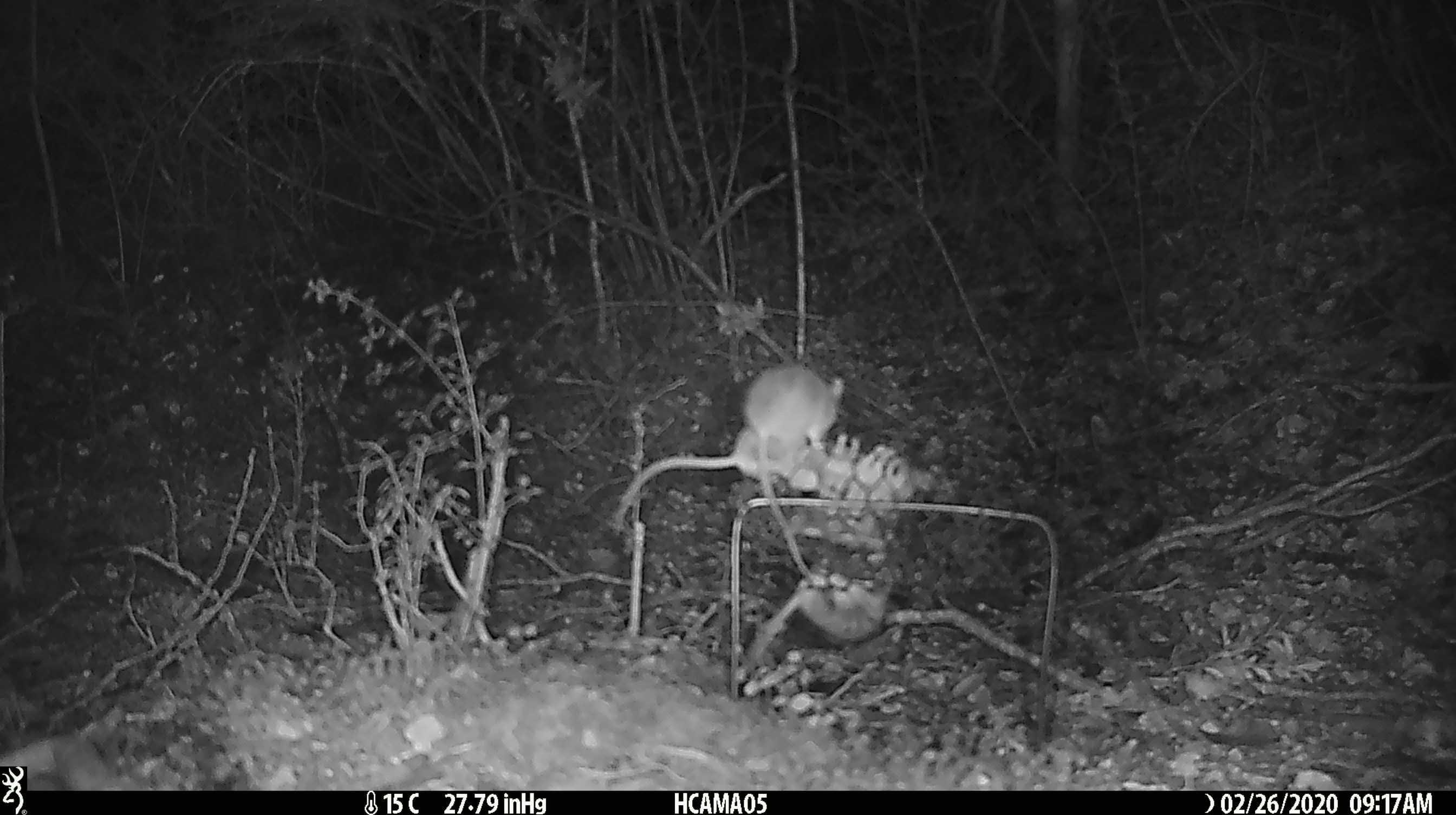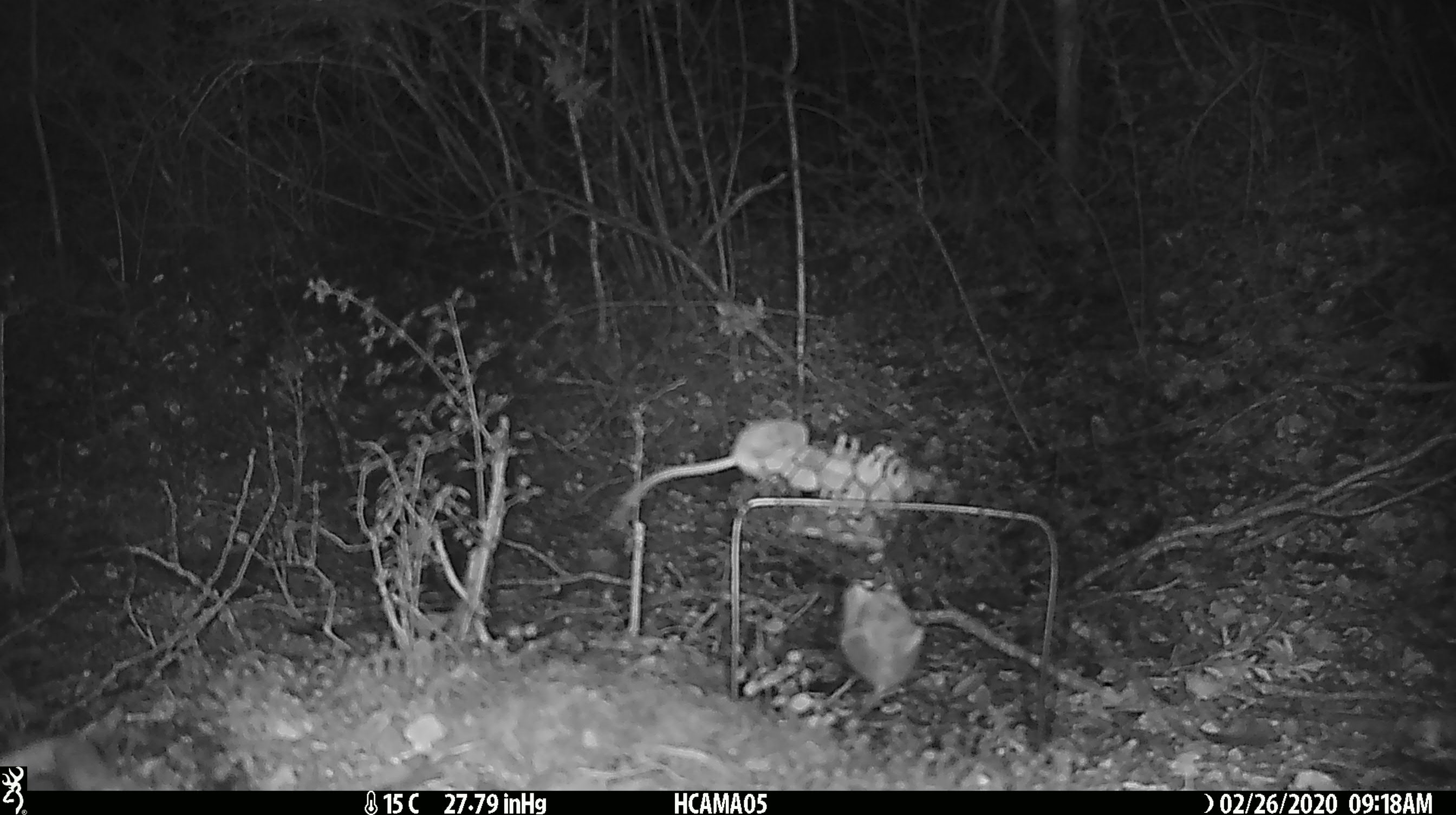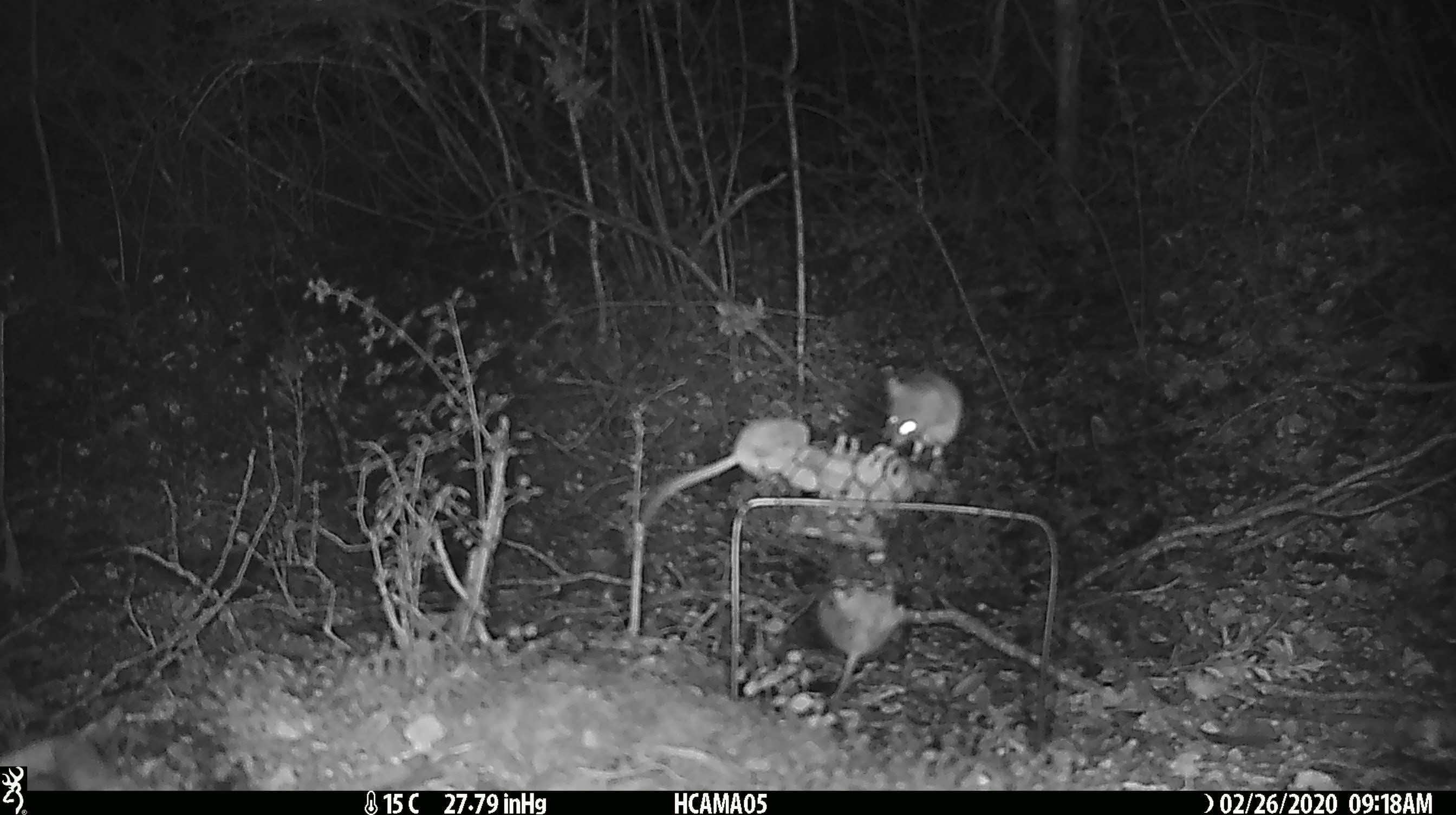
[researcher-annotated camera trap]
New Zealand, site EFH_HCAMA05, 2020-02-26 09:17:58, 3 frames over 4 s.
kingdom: Animalia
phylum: Chordata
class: Mammalia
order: Rodentia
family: Muridae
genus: Mus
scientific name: Mus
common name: mouse